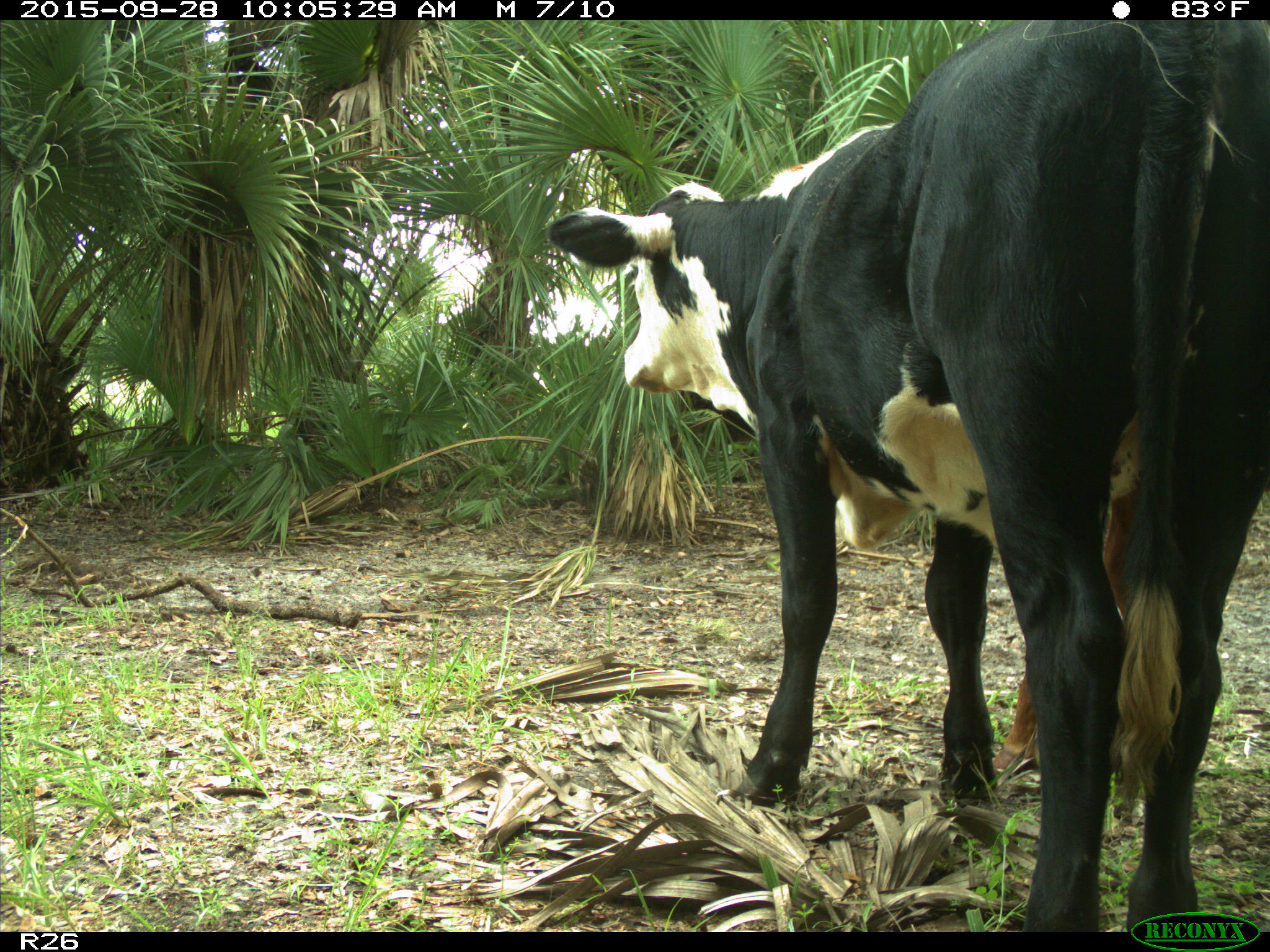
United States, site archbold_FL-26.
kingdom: Animalia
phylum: Chordata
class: Mammalia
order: Artiodactyla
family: Bovidae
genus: Bos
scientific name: Bos taurus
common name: domestic cow